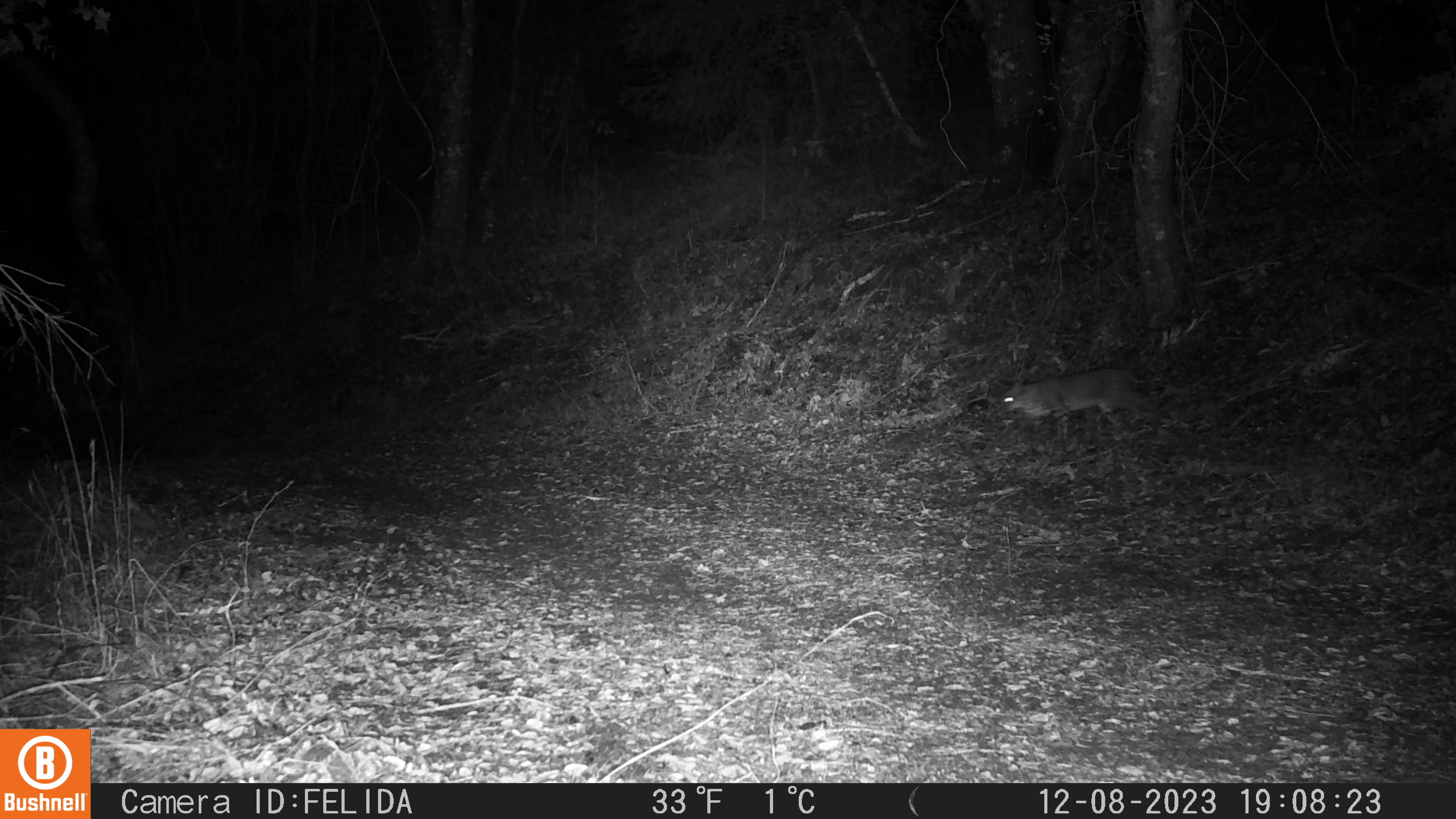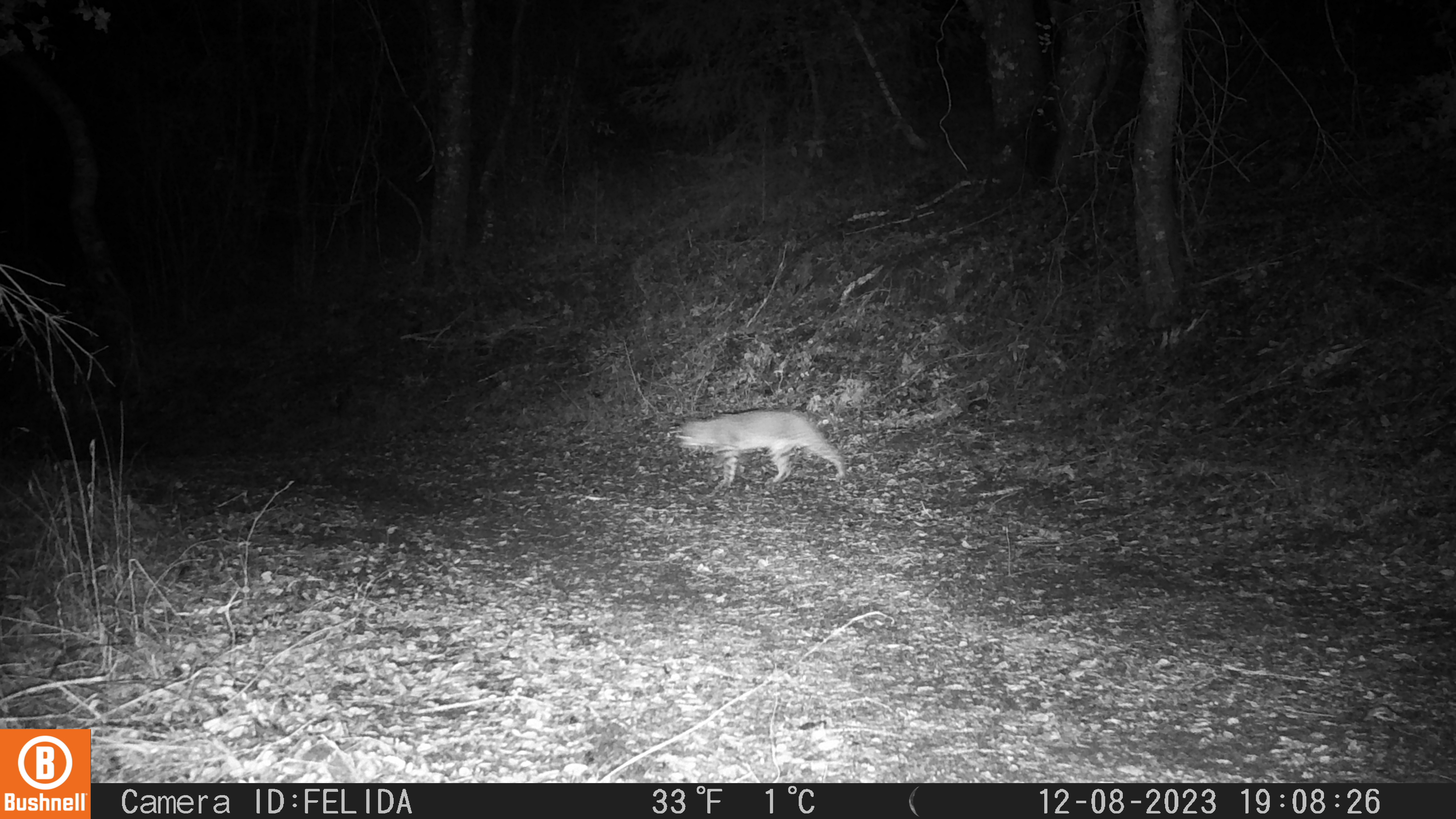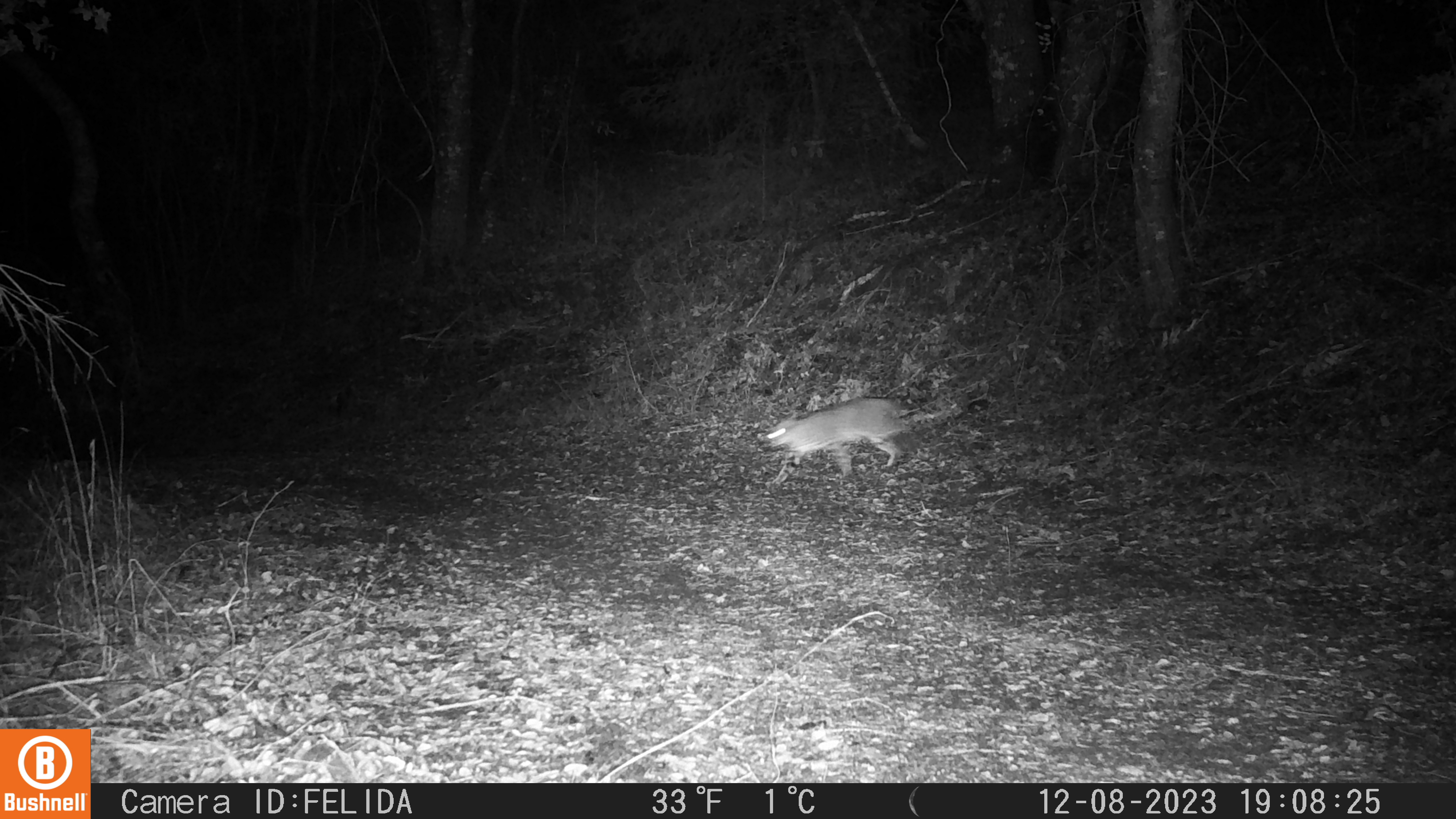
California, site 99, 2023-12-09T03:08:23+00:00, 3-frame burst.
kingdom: Animalia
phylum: Chordata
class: Mammalia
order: Carnivora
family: Felidae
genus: Lynx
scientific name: Lynx rufus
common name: bobcat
Bobcat (Lynx rufus).